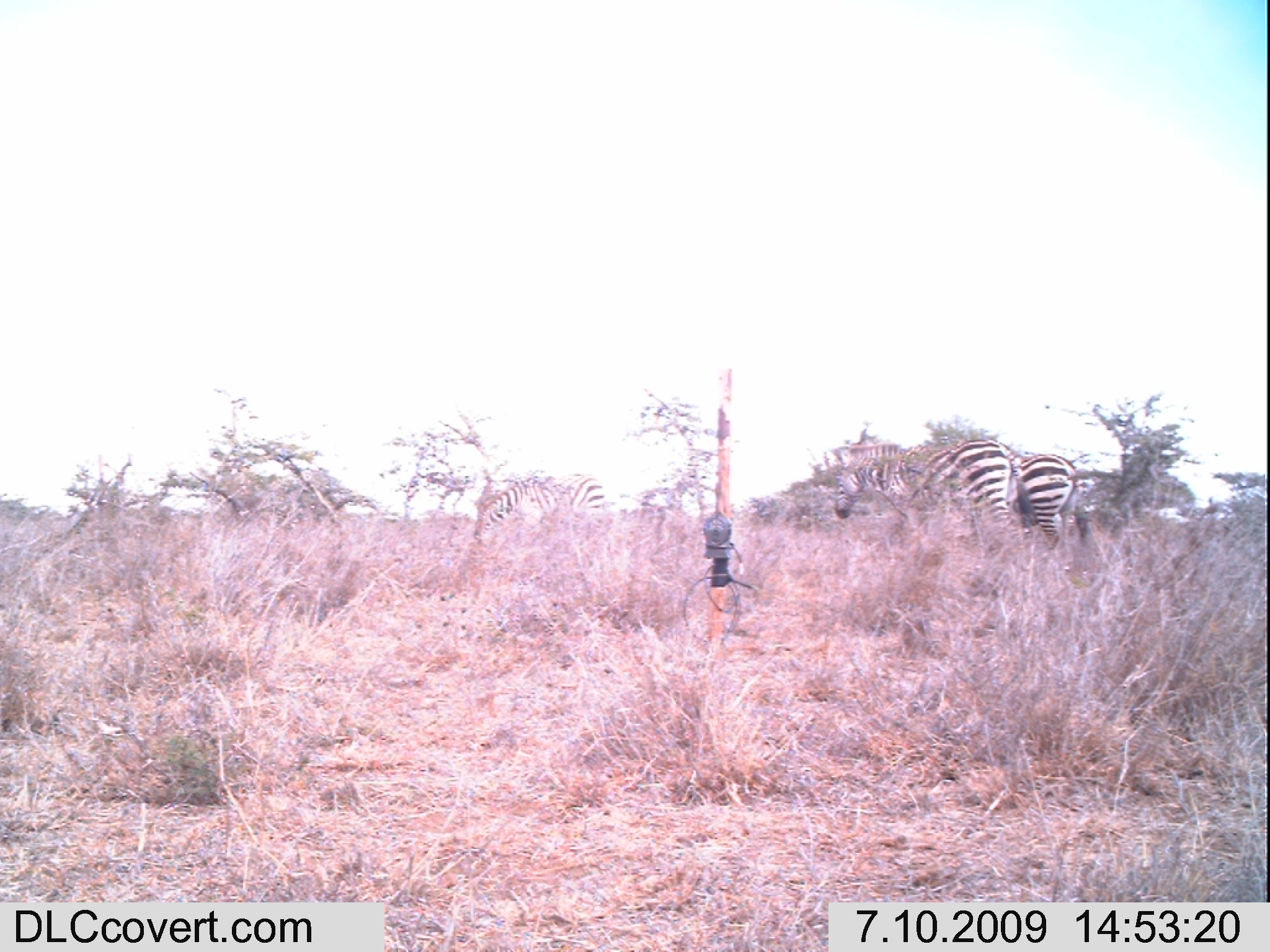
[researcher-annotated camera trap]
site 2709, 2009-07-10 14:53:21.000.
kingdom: Animalia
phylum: Chordata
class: Mammalia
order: Perissodactyla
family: Equidae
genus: Equus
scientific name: Equus quagga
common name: plains zebra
Equus quagga (plains zebra), count 3.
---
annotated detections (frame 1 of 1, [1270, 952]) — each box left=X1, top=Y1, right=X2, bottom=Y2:
equus quagga: left=834, top=438, right=1037, bottom=549; left=473, top=473, right=605, bottom=541; left=1006, top=453, right=1101, bottom=537